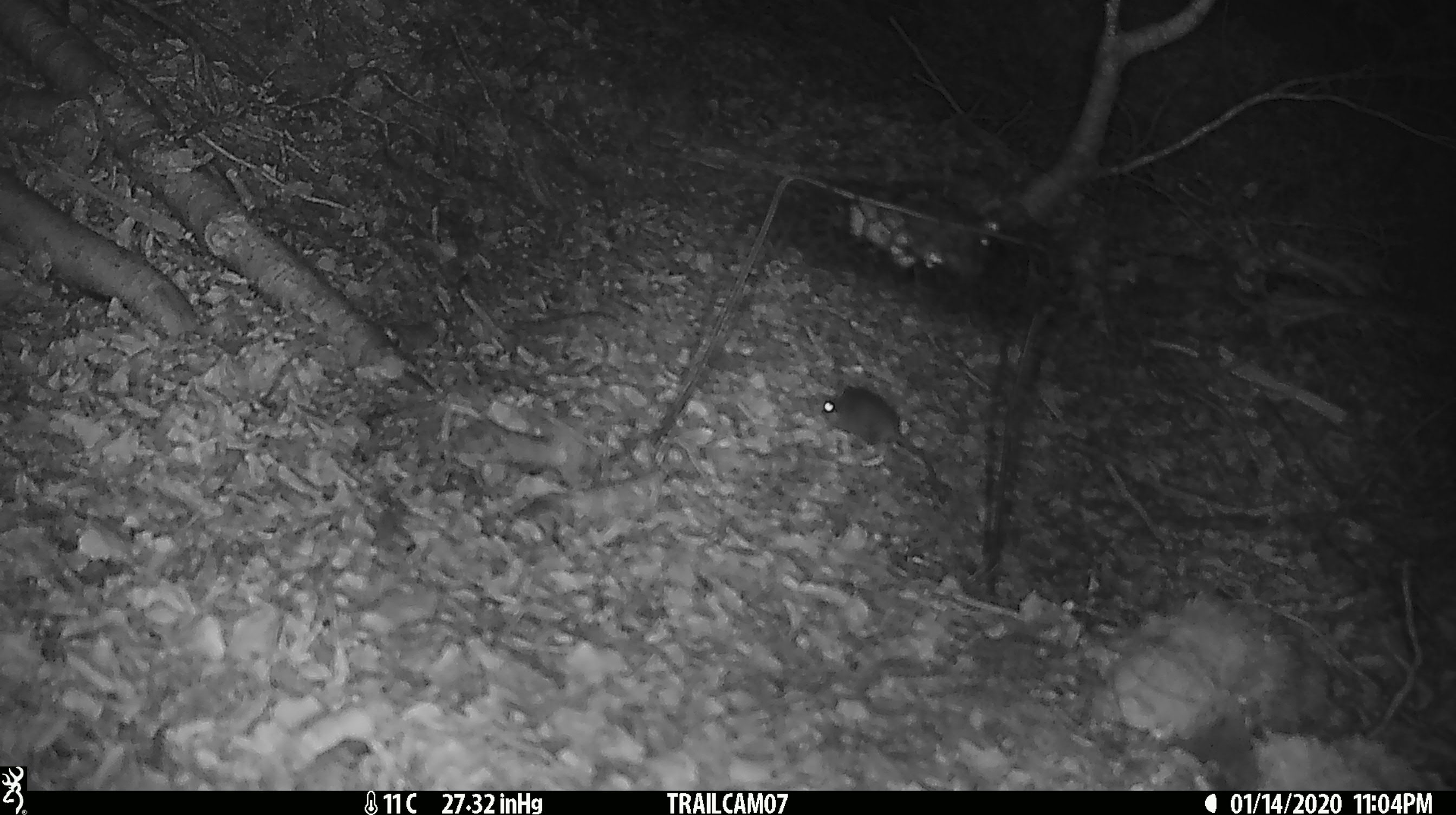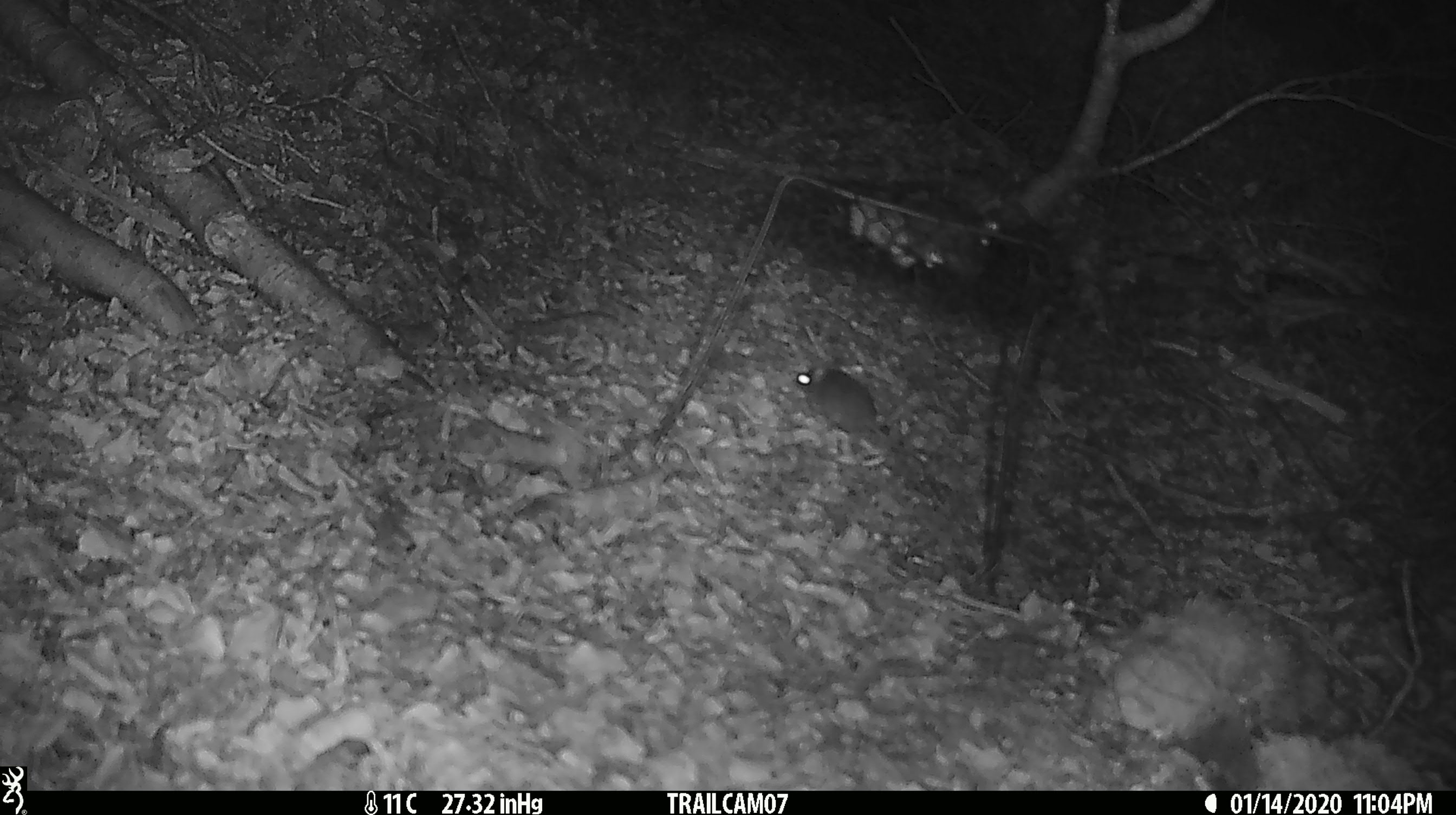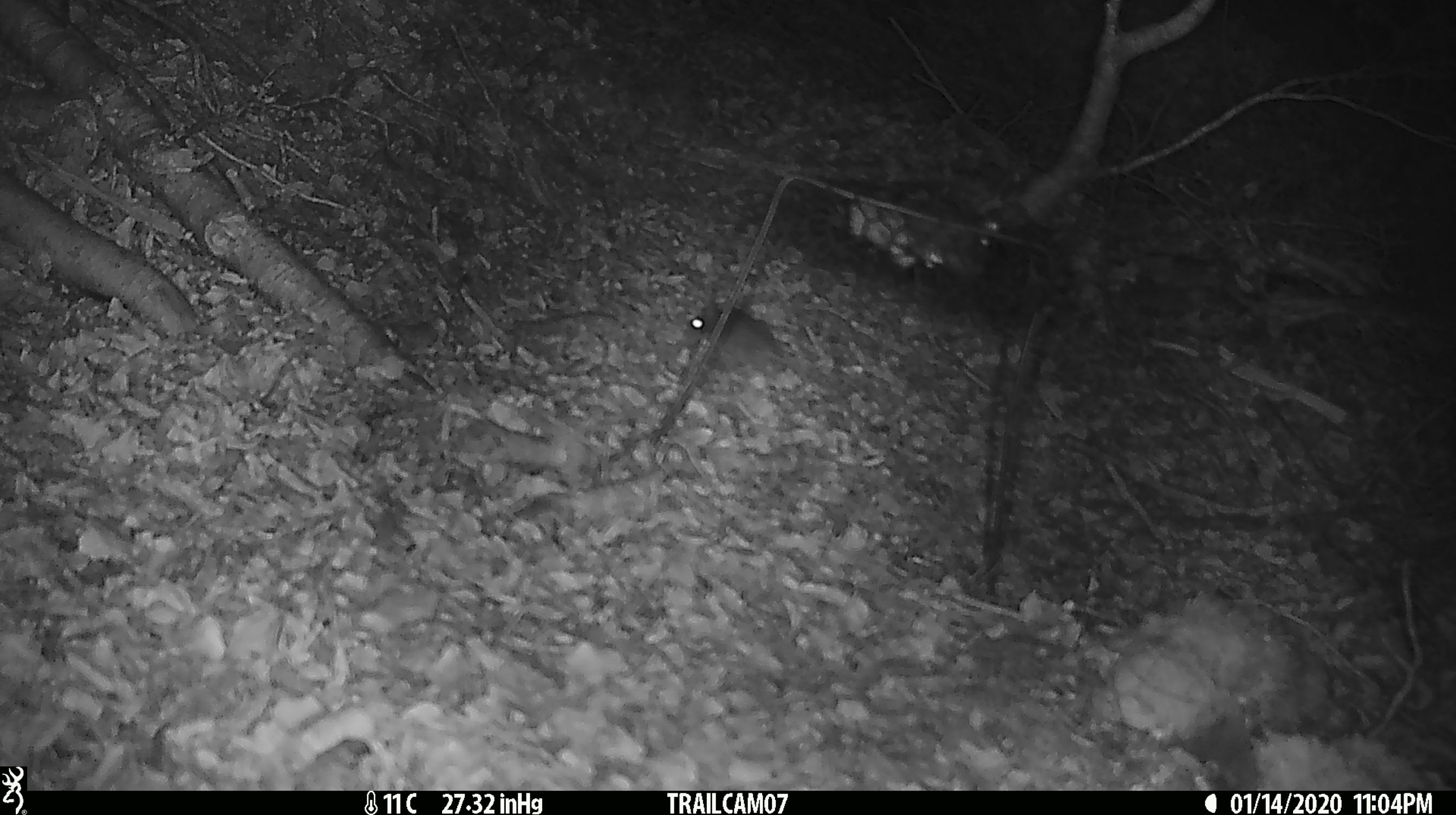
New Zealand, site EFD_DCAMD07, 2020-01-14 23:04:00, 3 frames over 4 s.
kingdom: Animalia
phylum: Chordata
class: Mammalia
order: Rodentia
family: Muridae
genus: Mus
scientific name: Mus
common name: mouse